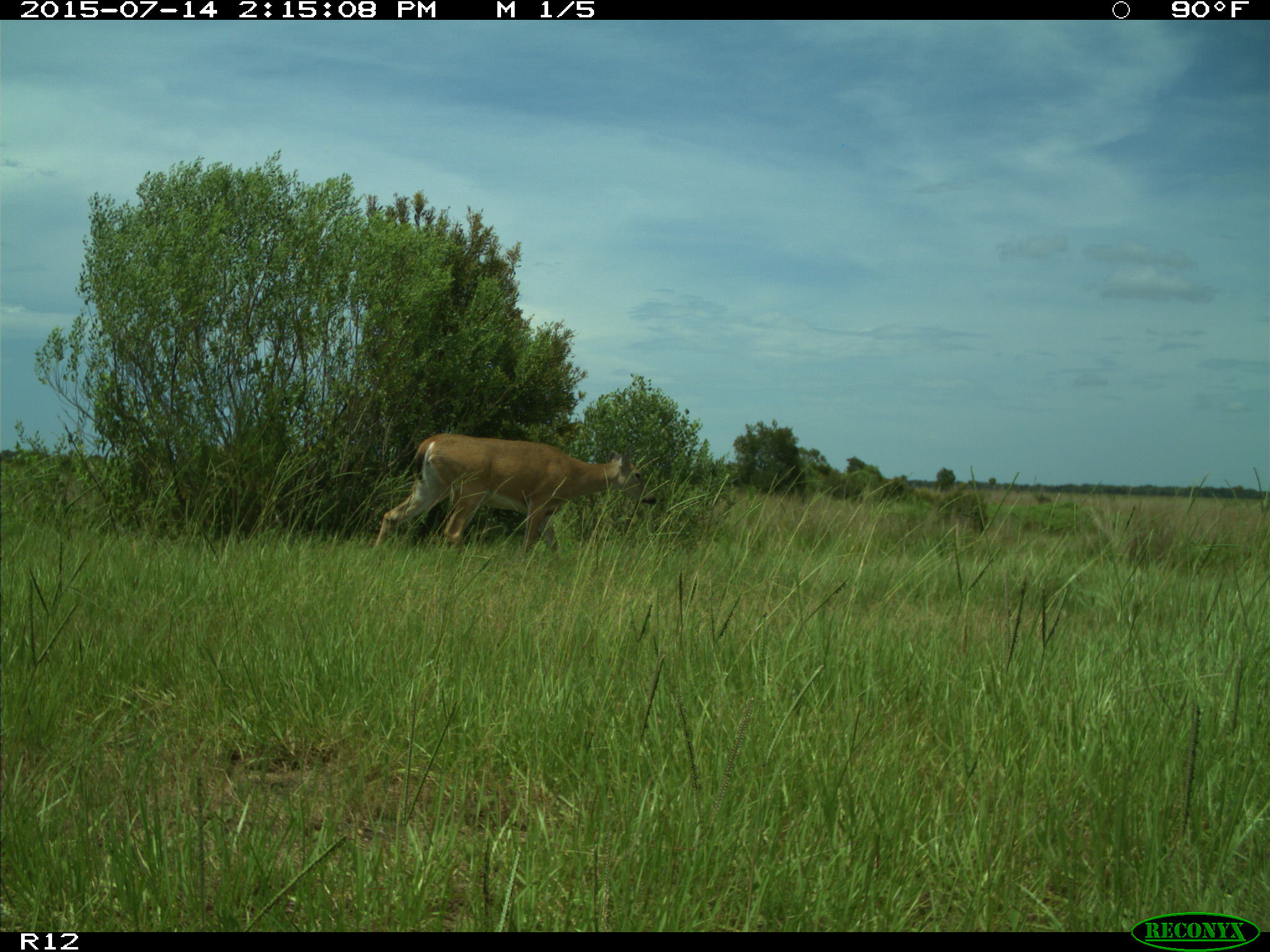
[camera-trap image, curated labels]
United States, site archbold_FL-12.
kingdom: Animalia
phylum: Chordata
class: Mammalia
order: Artiodactyla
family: Cervidae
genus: Odocoileus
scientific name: Odocoileus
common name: deer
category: unidentified deer